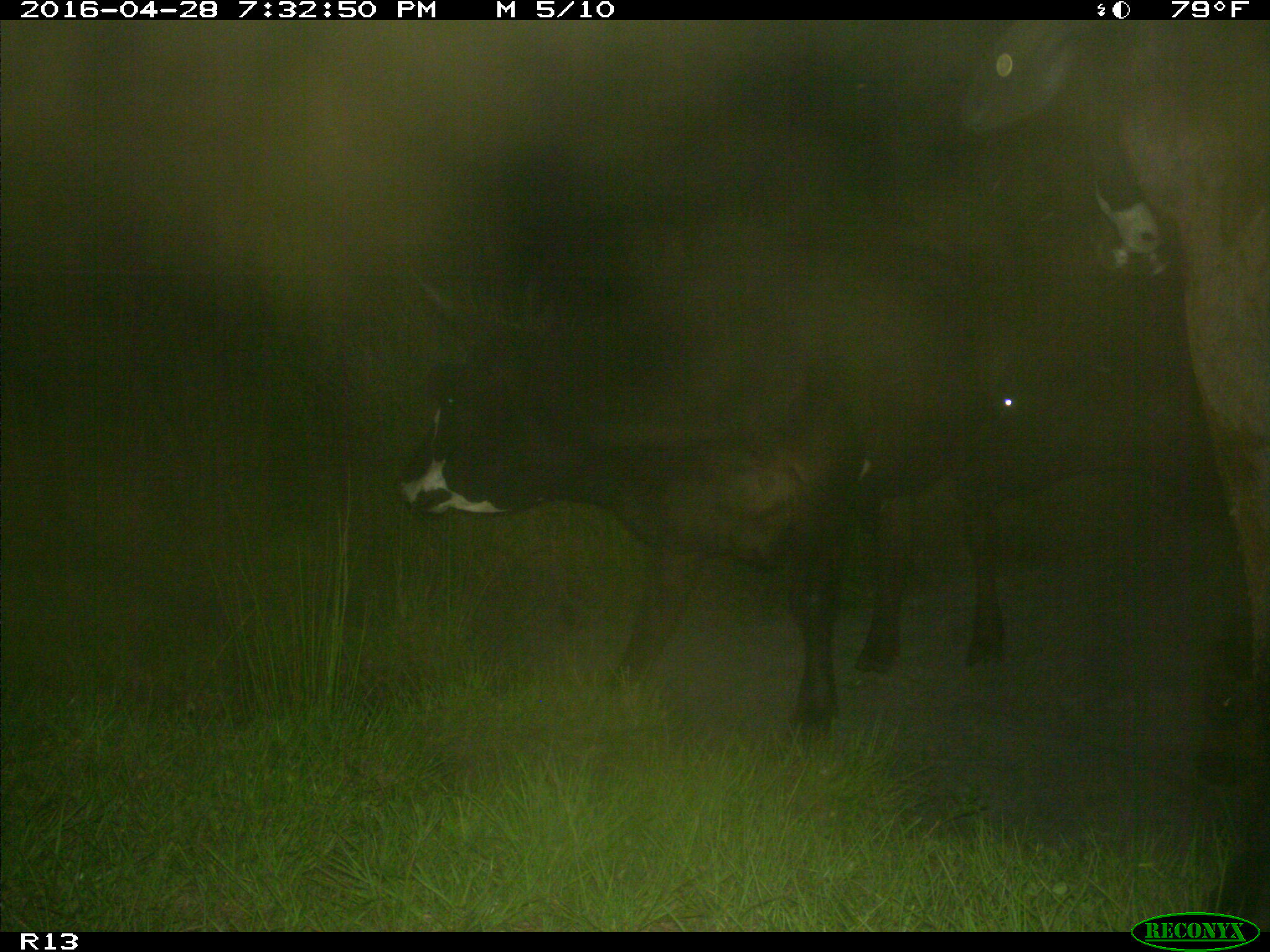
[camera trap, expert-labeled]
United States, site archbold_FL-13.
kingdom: Animalia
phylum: Chordata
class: Mammalia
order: Artiodactyla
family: Bovidae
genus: Bos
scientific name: Bos taurus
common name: domestic cow